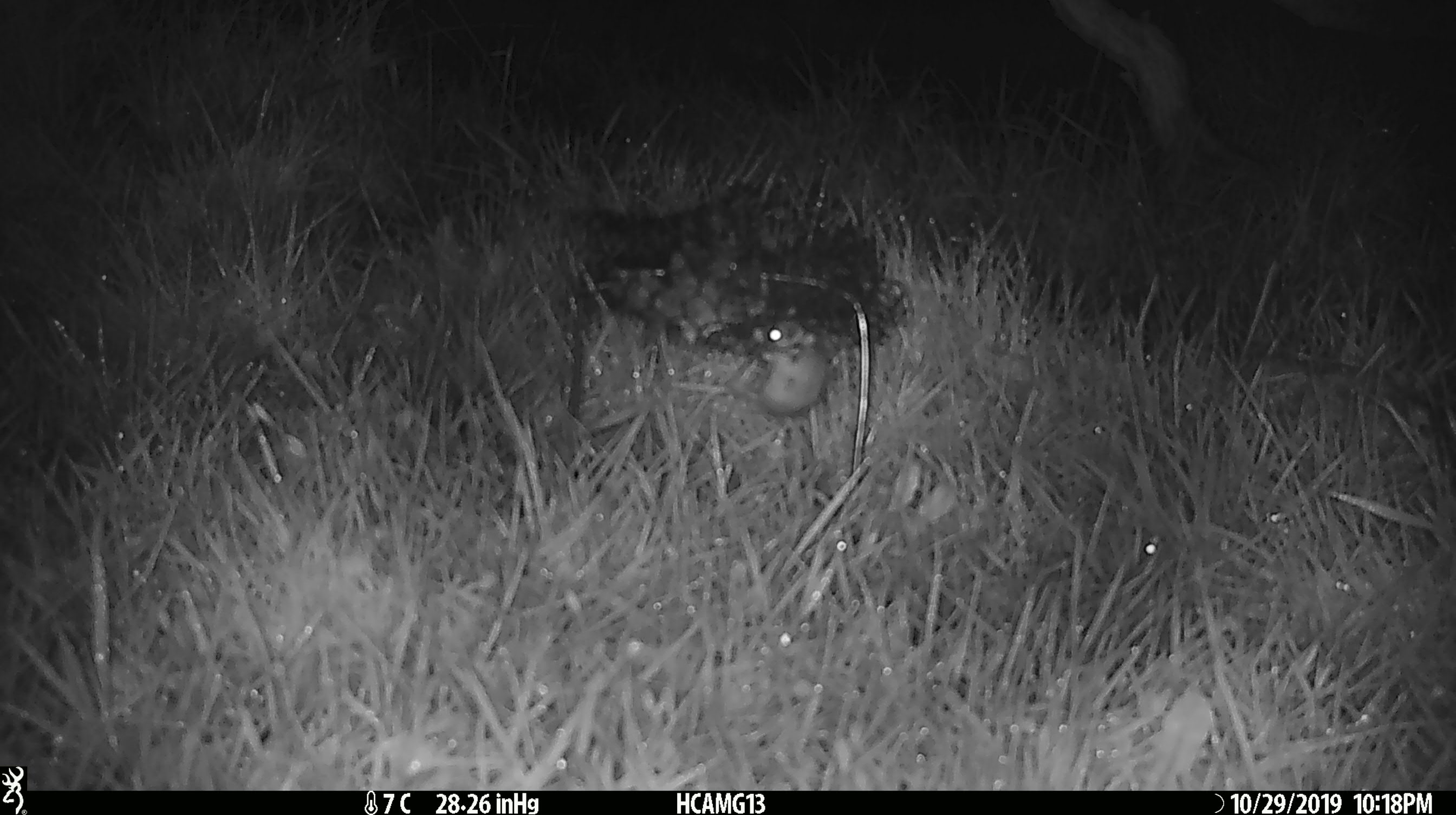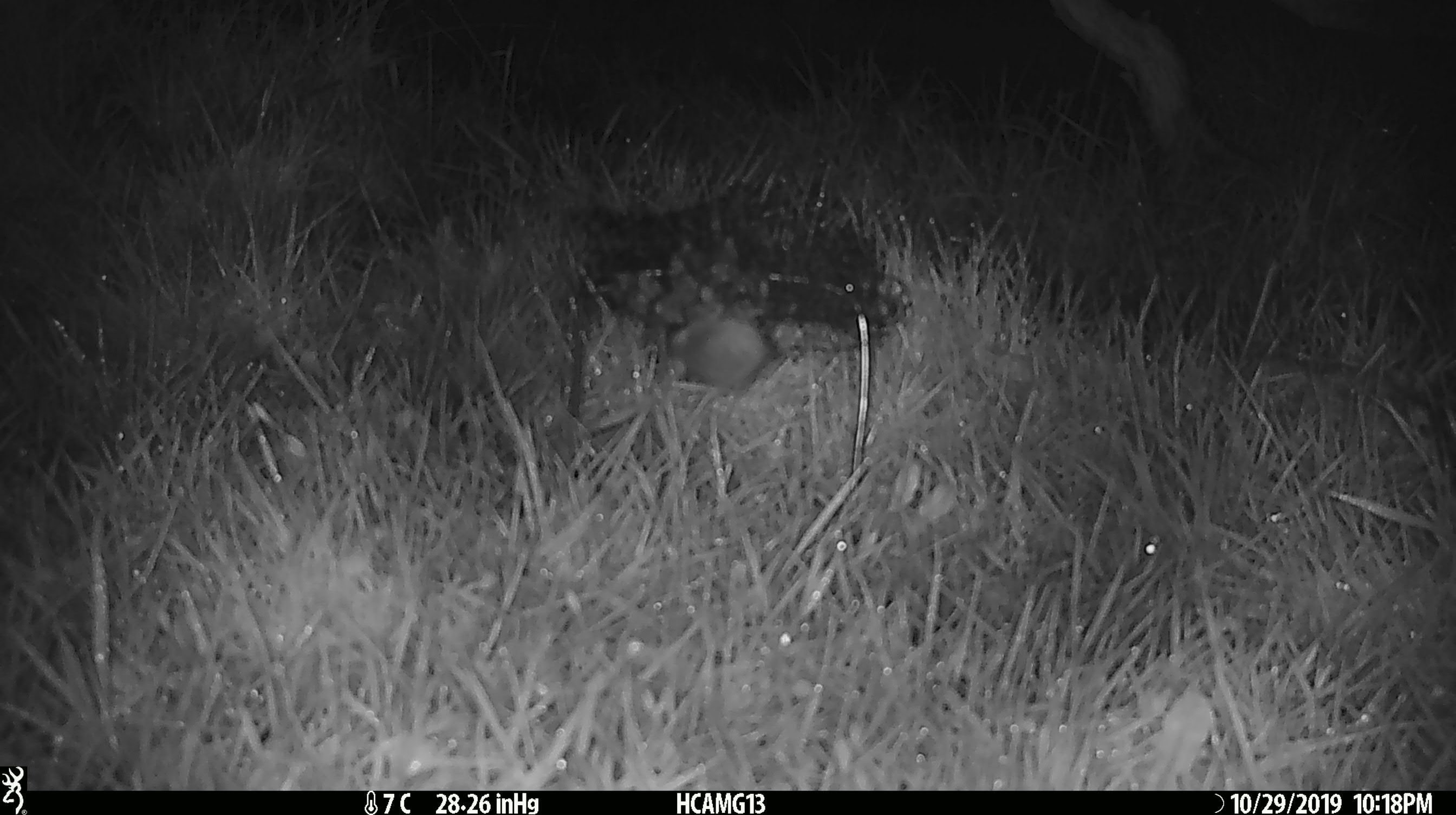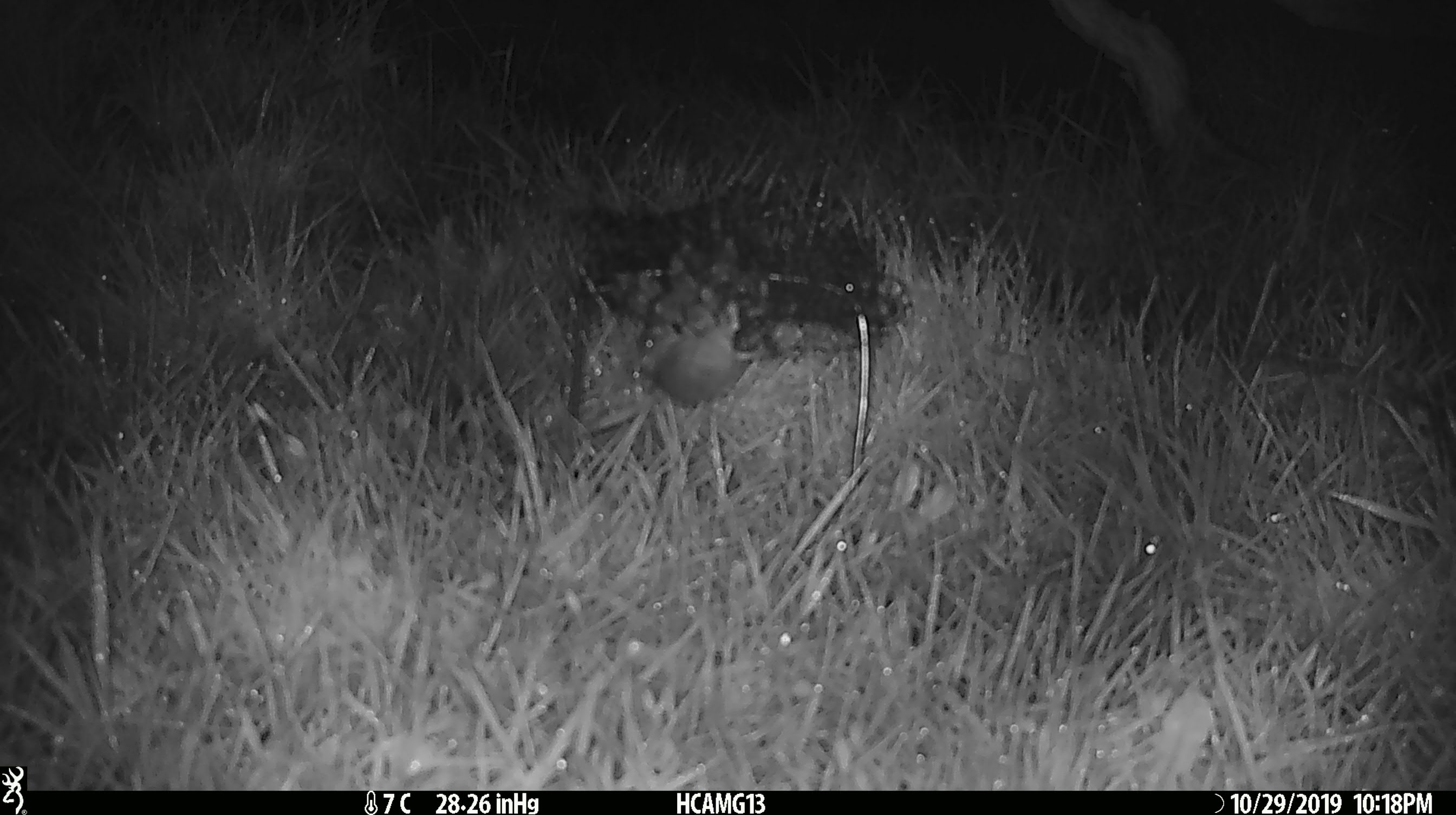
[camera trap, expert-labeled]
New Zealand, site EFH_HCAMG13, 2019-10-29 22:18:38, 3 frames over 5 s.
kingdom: Animalia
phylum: Chordata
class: Mammalia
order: Rodentia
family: Muridae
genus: Mus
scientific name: Mus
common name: mouse